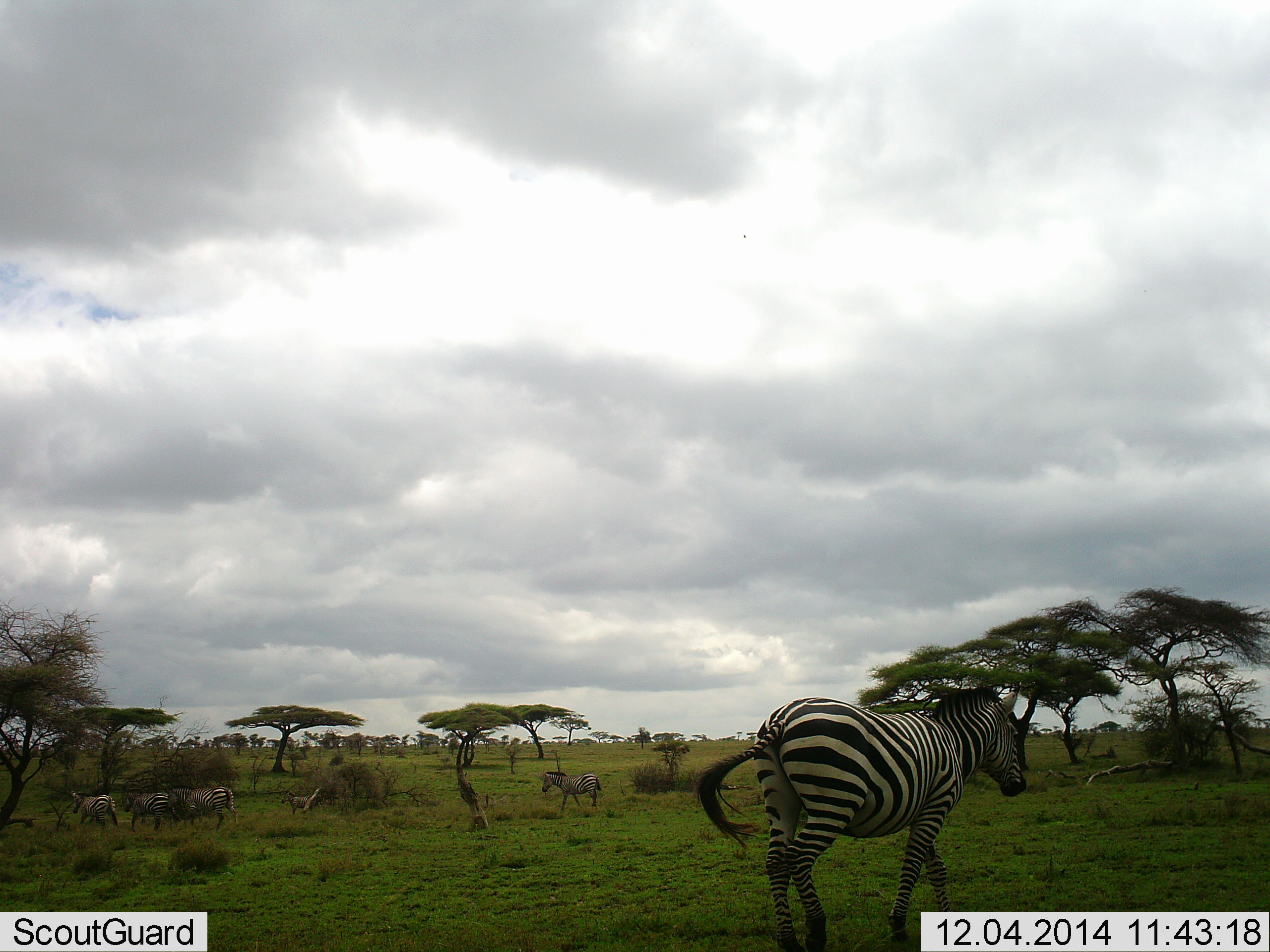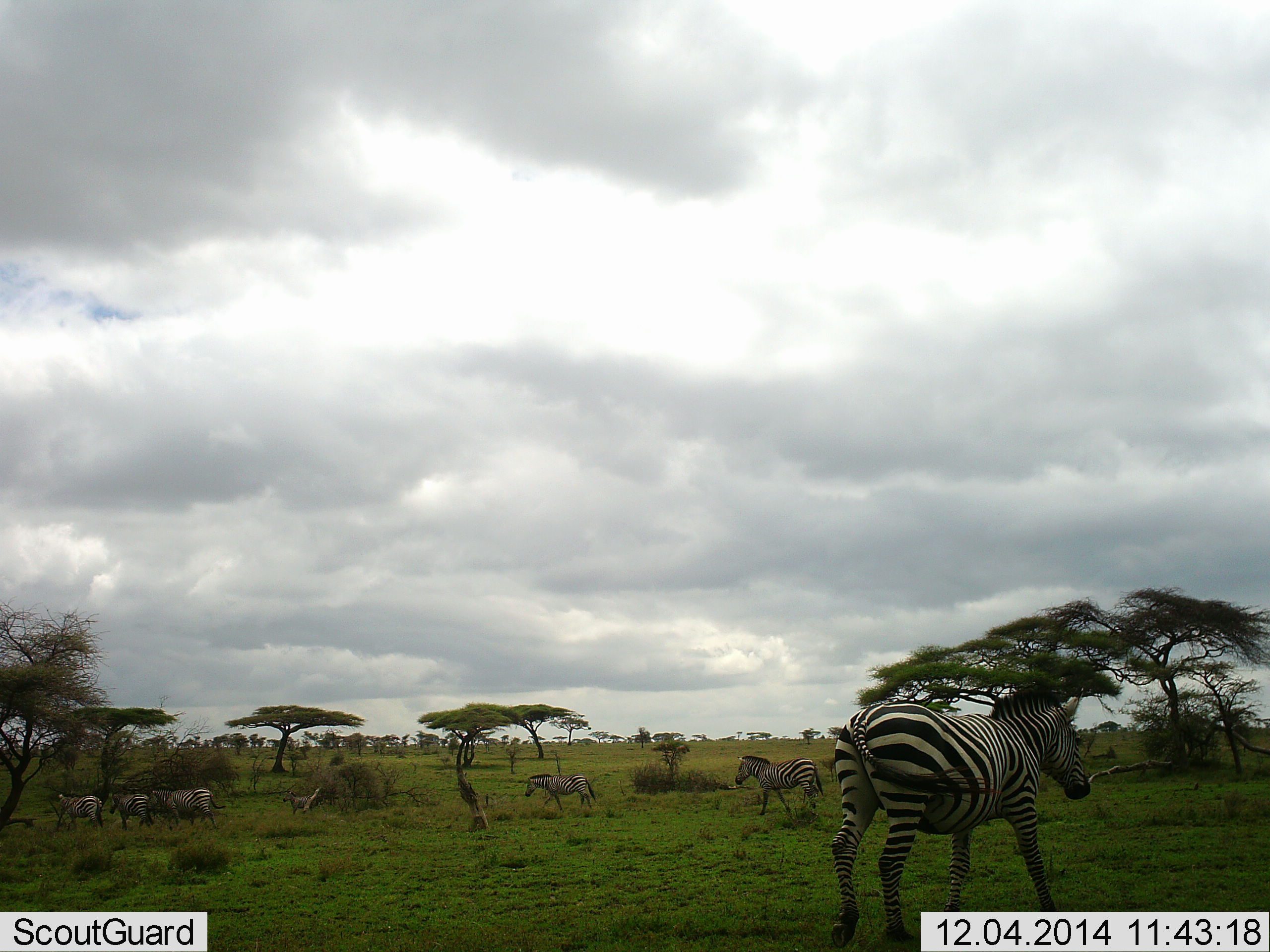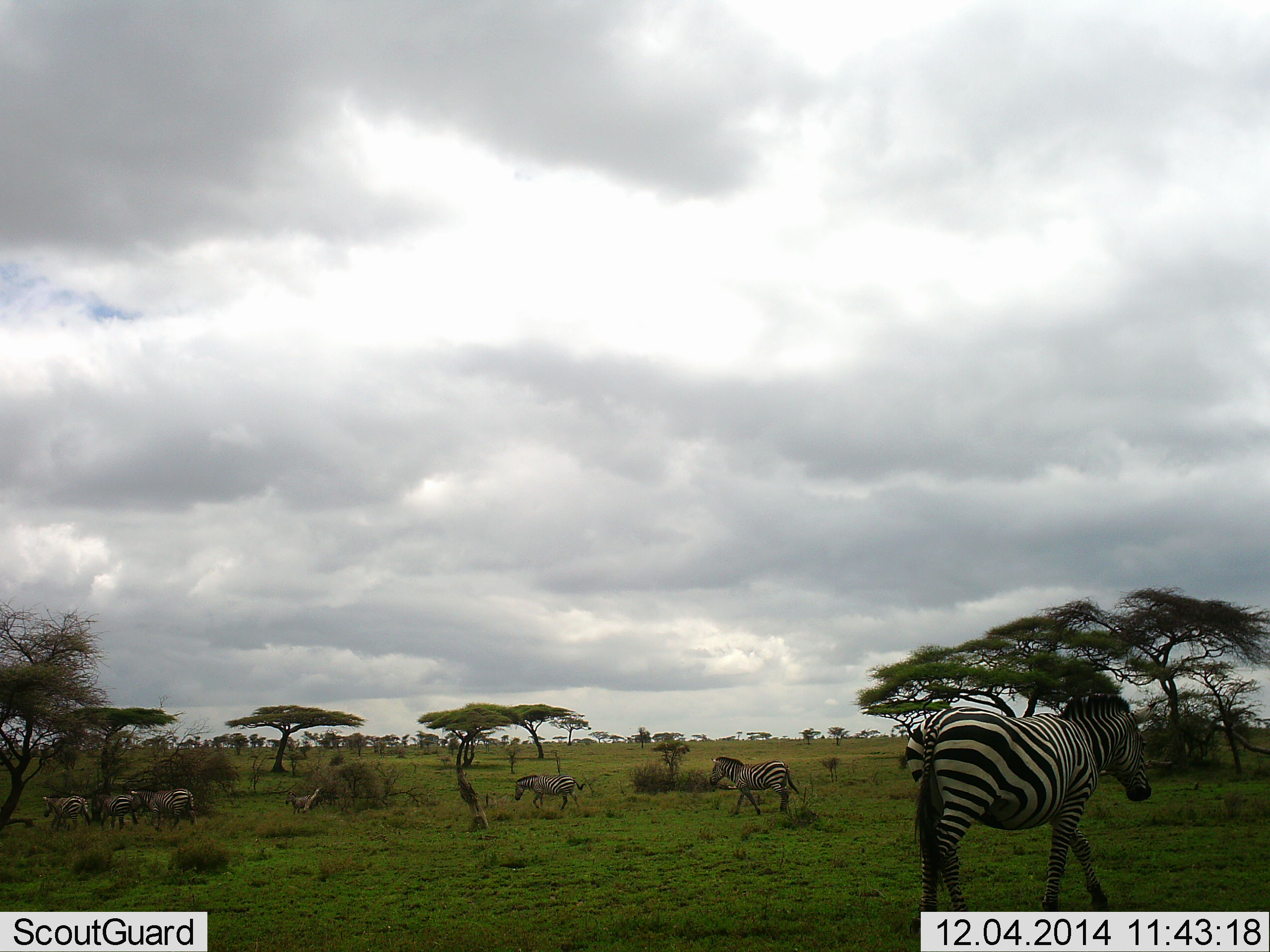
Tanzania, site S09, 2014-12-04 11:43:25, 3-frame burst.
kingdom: Animalia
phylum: Chordata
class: Mammalia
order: Perissodactyla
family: Equidae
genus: Equus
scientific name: Equus quagga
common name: plains zebra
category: zebra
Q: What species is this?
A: Zebra (plains zebra) (Equus quagga).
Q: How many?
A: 7.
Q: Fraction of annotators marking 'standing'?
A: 45%.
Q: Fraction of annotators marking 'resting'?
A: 9%.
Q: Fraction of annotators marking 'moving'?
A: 82%.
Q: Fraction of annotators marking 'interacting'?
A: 9%.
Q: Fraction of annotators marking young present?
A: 9%.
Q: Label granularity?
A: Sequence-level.